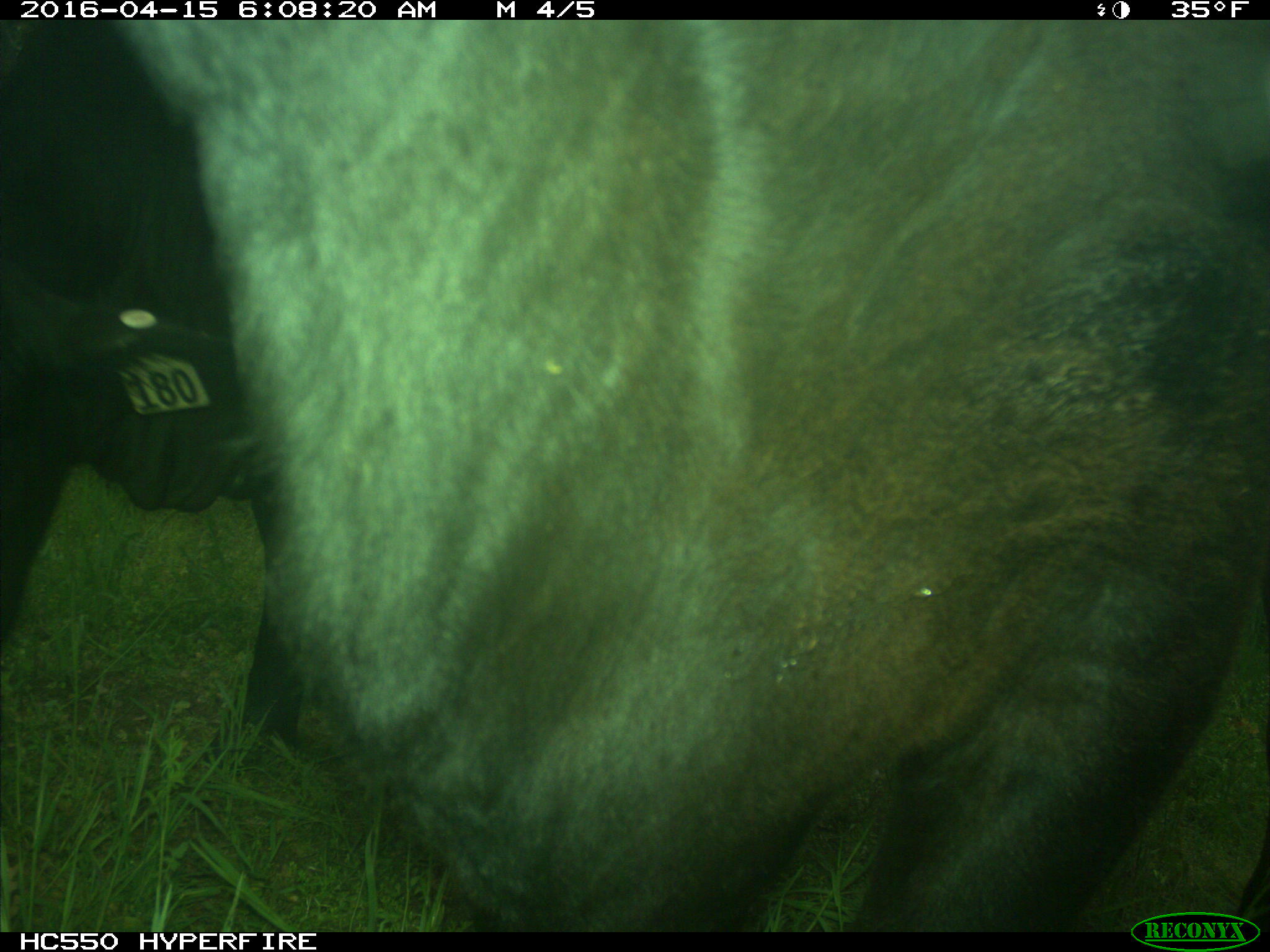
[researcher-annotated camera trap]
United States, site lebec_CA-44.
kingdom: Animalia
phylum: Chordata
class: Mammalia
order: Artiodactyla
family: Bovidae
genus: Bos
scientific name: Bos taurus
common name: domestic cow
Bos taurus (domestic cow).